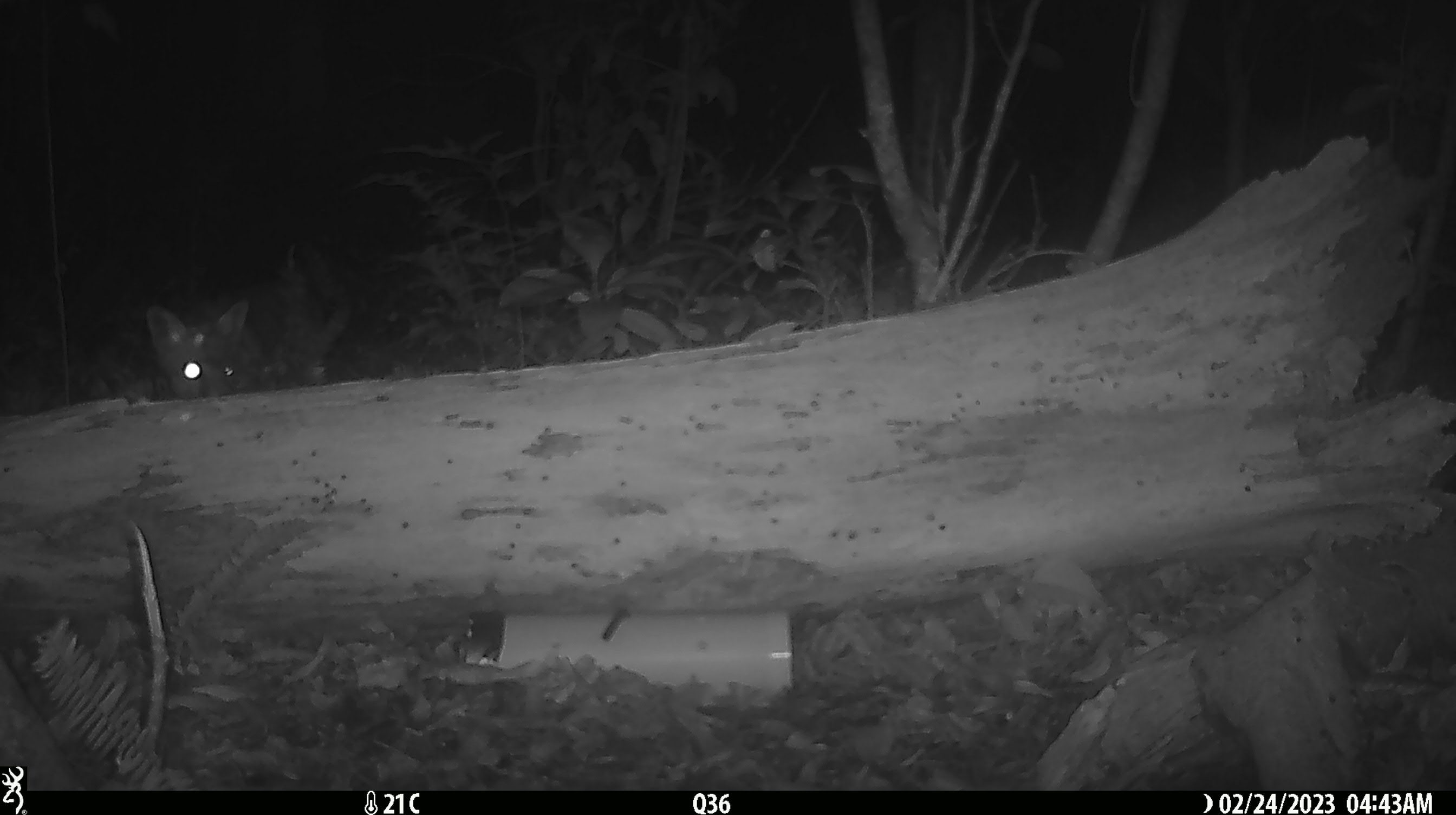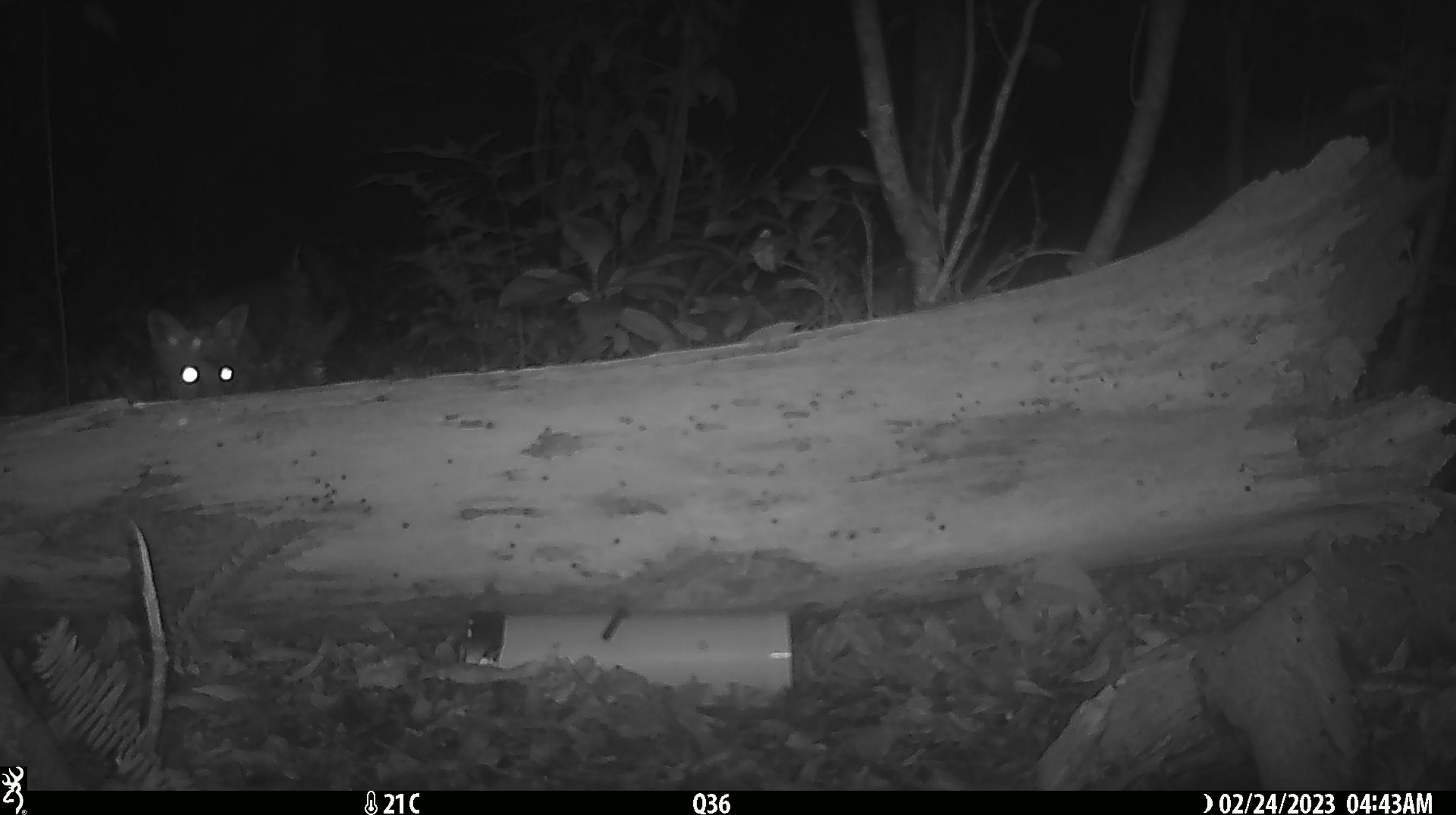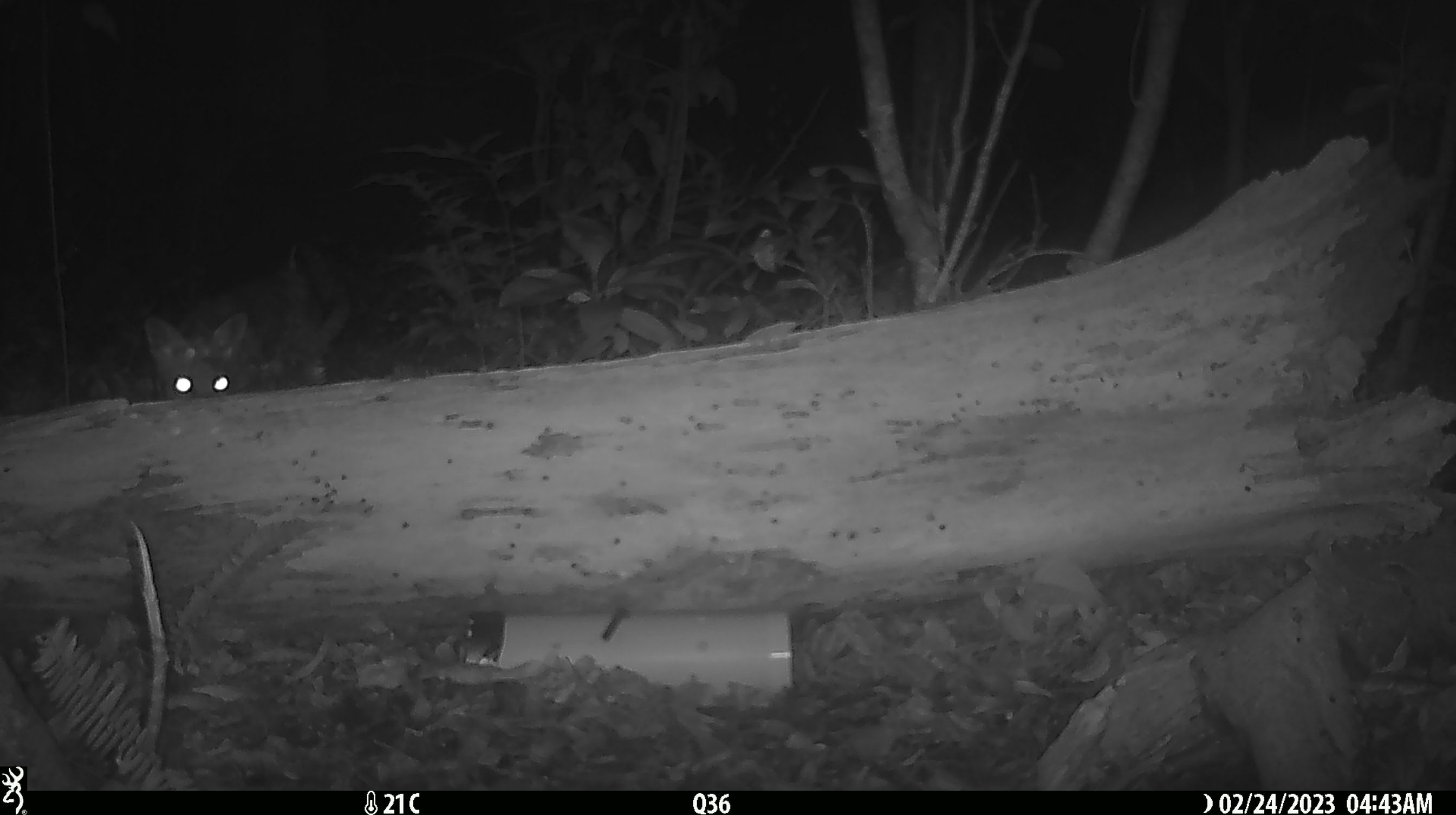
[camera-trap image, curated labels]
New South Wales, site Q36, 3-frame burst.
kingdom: Animalia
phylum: Chordata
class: Mammalia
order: Carnivora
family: Canidae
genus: Vulpes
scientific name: Vulpes vulpes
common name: red fox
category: fox